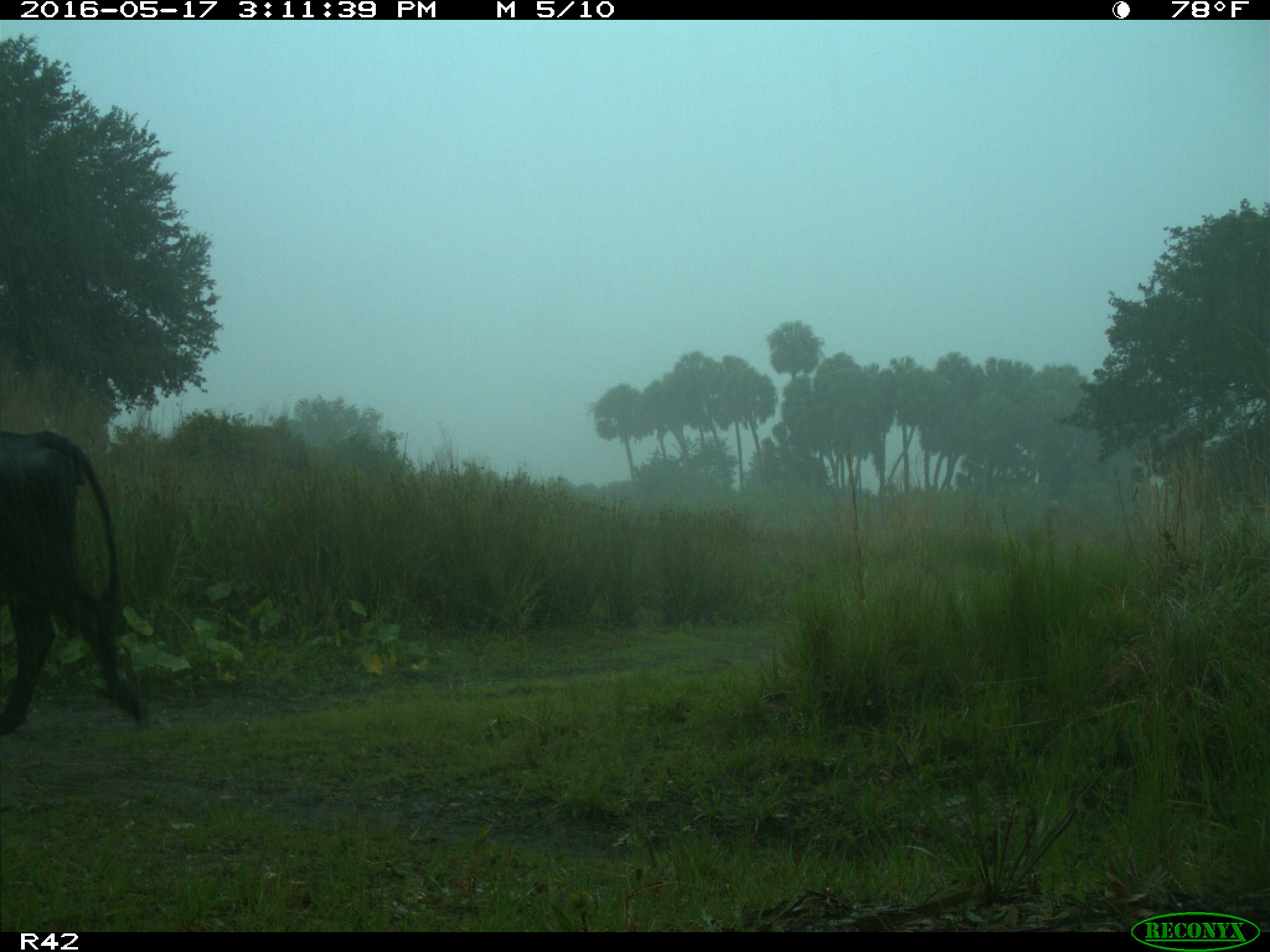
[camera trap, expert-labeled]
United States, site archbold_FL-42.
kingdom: Animalia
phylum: Chordata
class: Mammalia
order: Artiodactyla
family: Bovidae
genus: Bos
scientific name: Bos taurus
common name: domestic cow